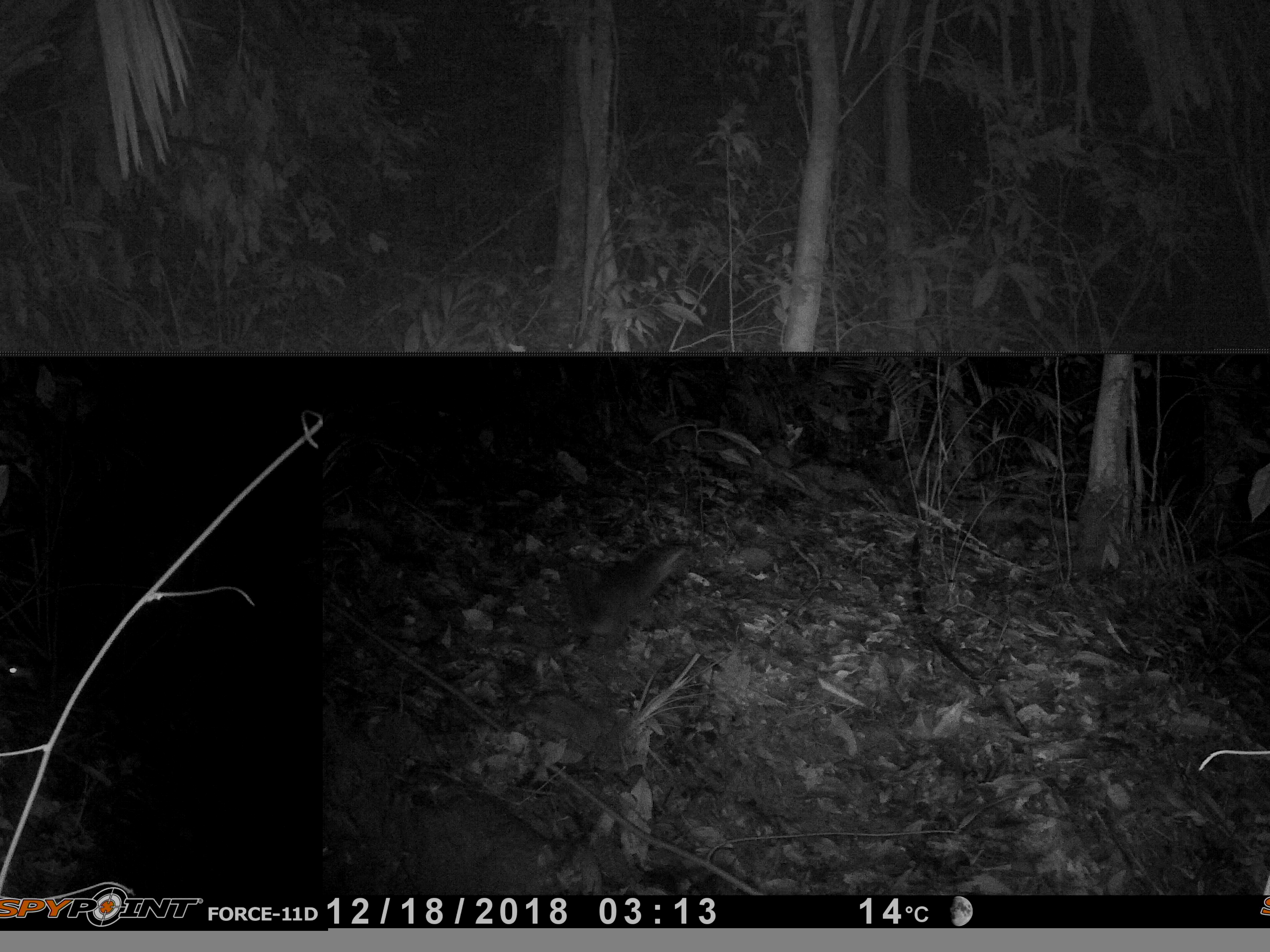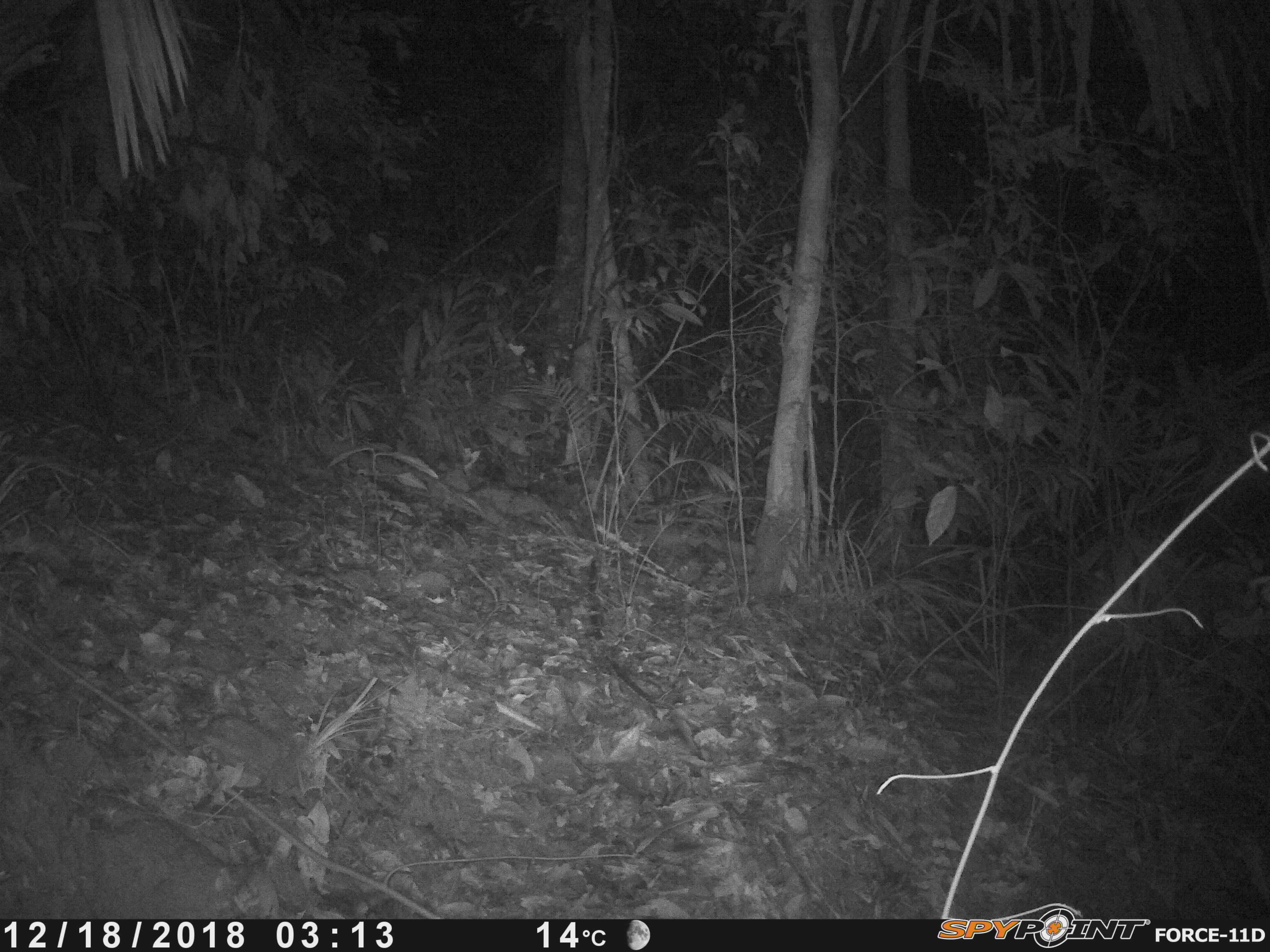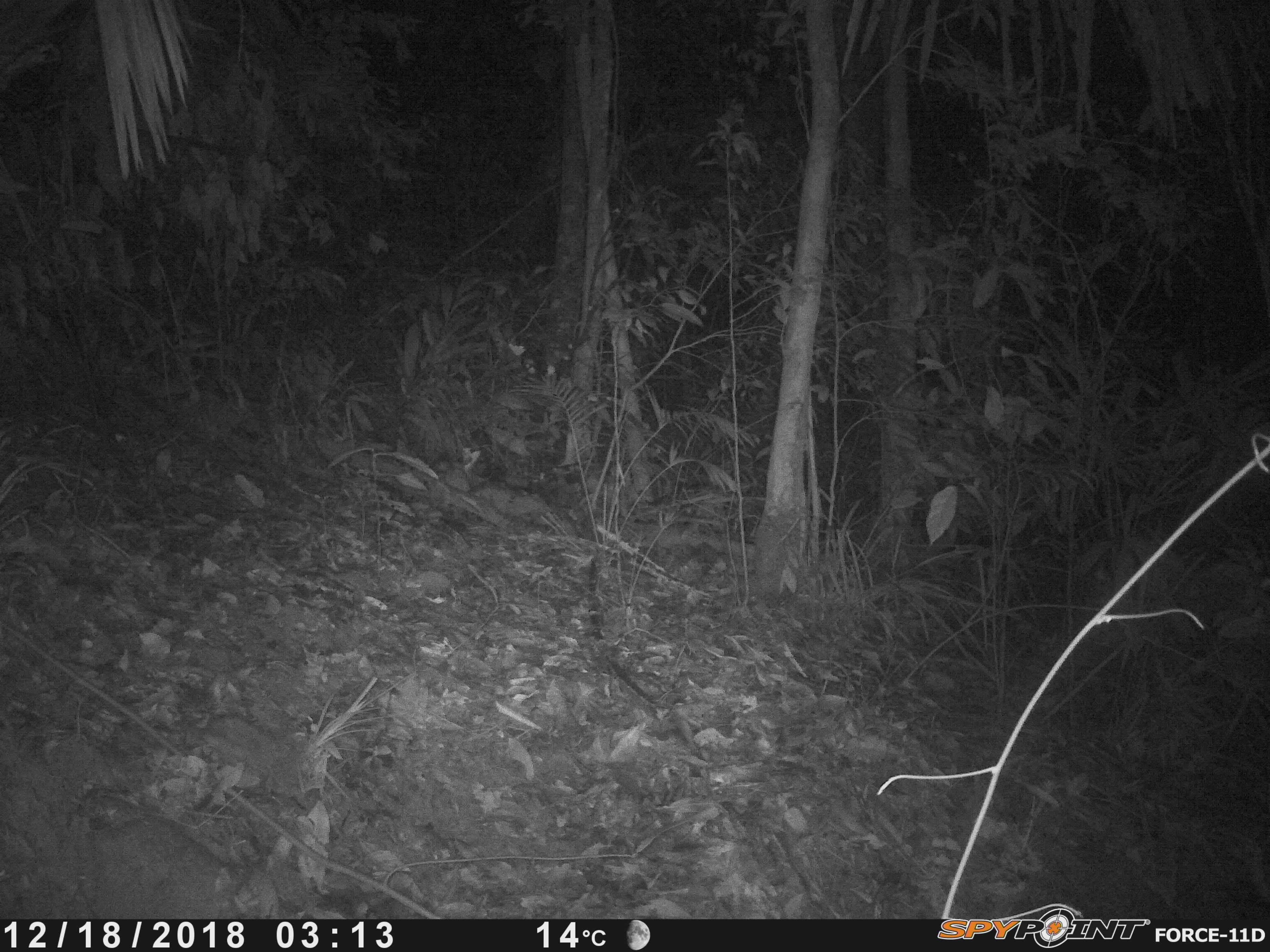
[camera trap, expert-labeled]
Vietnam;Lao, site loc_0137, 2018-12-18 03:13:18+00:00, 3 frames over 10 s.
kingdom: Animalia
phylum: Chordata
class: Mammalia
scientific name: Mammalia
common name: mammal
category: unidentified small mammal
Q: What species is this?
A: Unidentified small mammal (mammal) (Mammalia).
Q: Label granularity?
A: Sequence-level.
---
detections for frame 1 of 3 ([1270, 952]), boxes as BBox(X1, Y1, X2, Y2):
unidentified small mammal: BBox(559, 541, 693, 648)